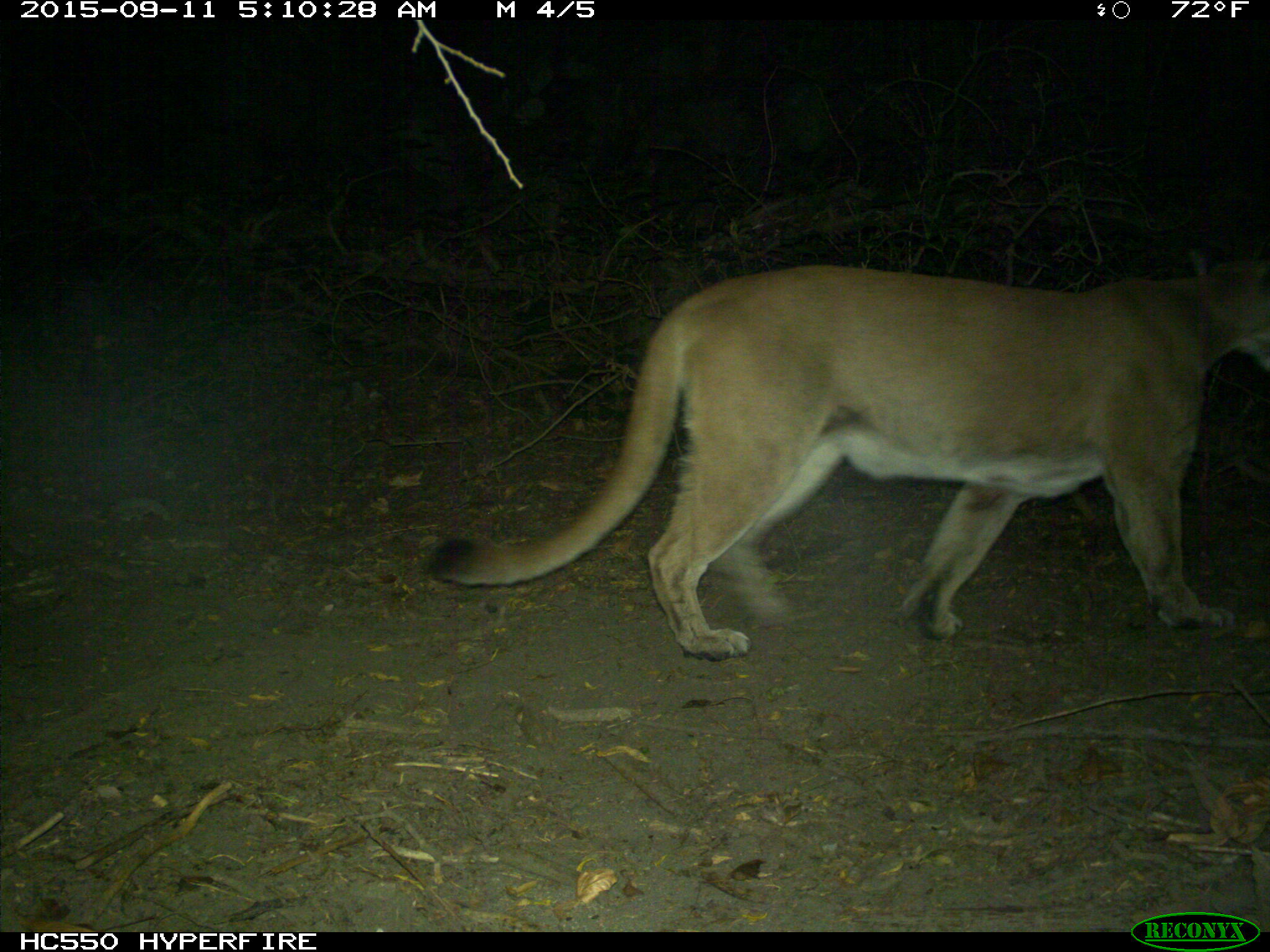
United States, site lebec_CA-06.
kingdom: Animalia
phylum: Chordata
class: Mammalia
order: Carnivora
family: Felidae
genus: Puma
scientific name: Puma concolor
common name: mountain lion